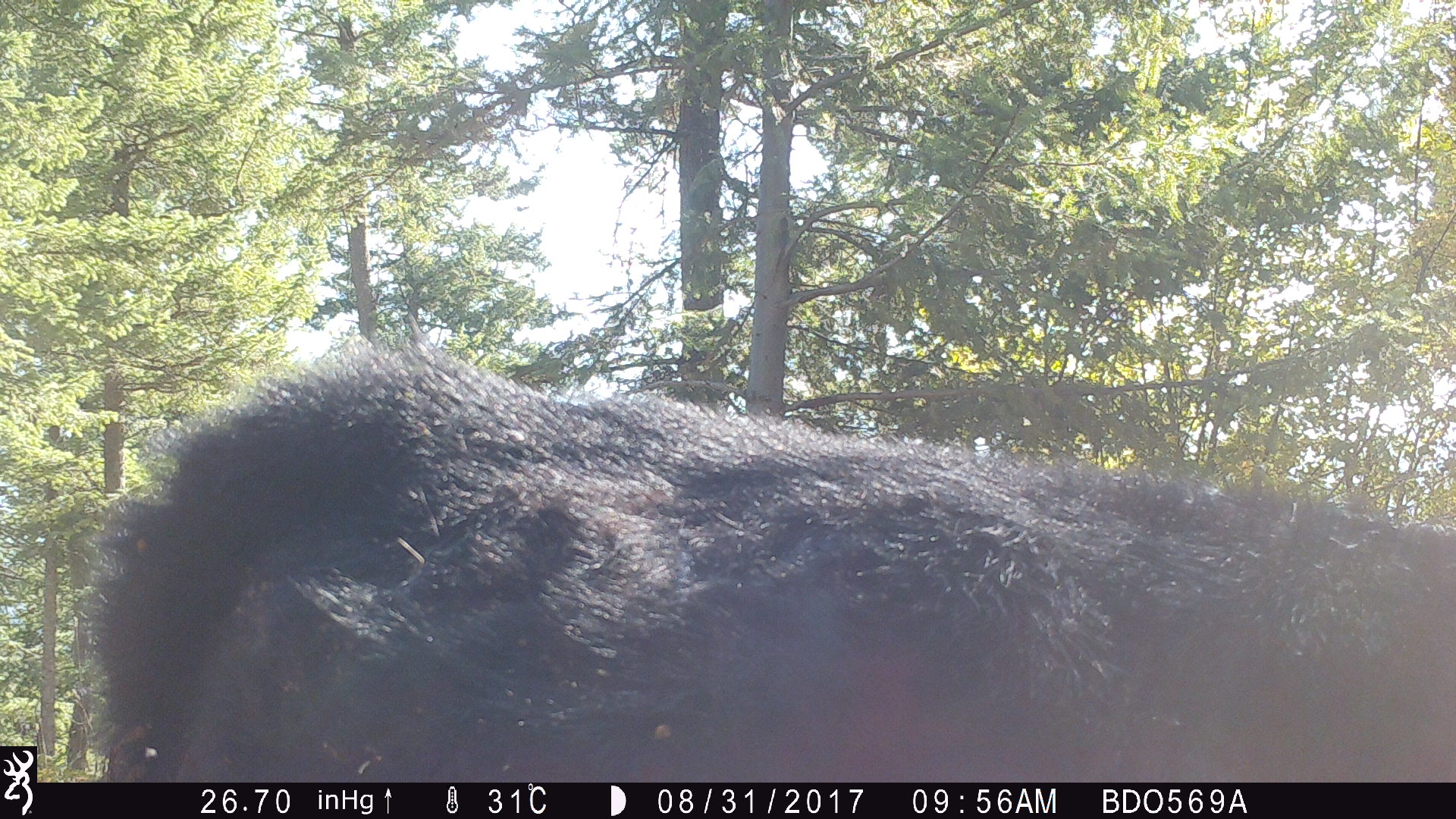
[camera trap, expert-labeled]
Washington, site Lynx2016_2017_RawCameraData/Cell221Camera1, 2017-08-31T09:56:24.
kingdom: Animalia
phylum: Chordata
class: Mammalia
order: Artiodactyla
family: Bovidae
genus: Bos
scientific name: Bos taurus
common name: domestic cattle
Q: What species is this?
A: Domestic cattle (Bos taurus).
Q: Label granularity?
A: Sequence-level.